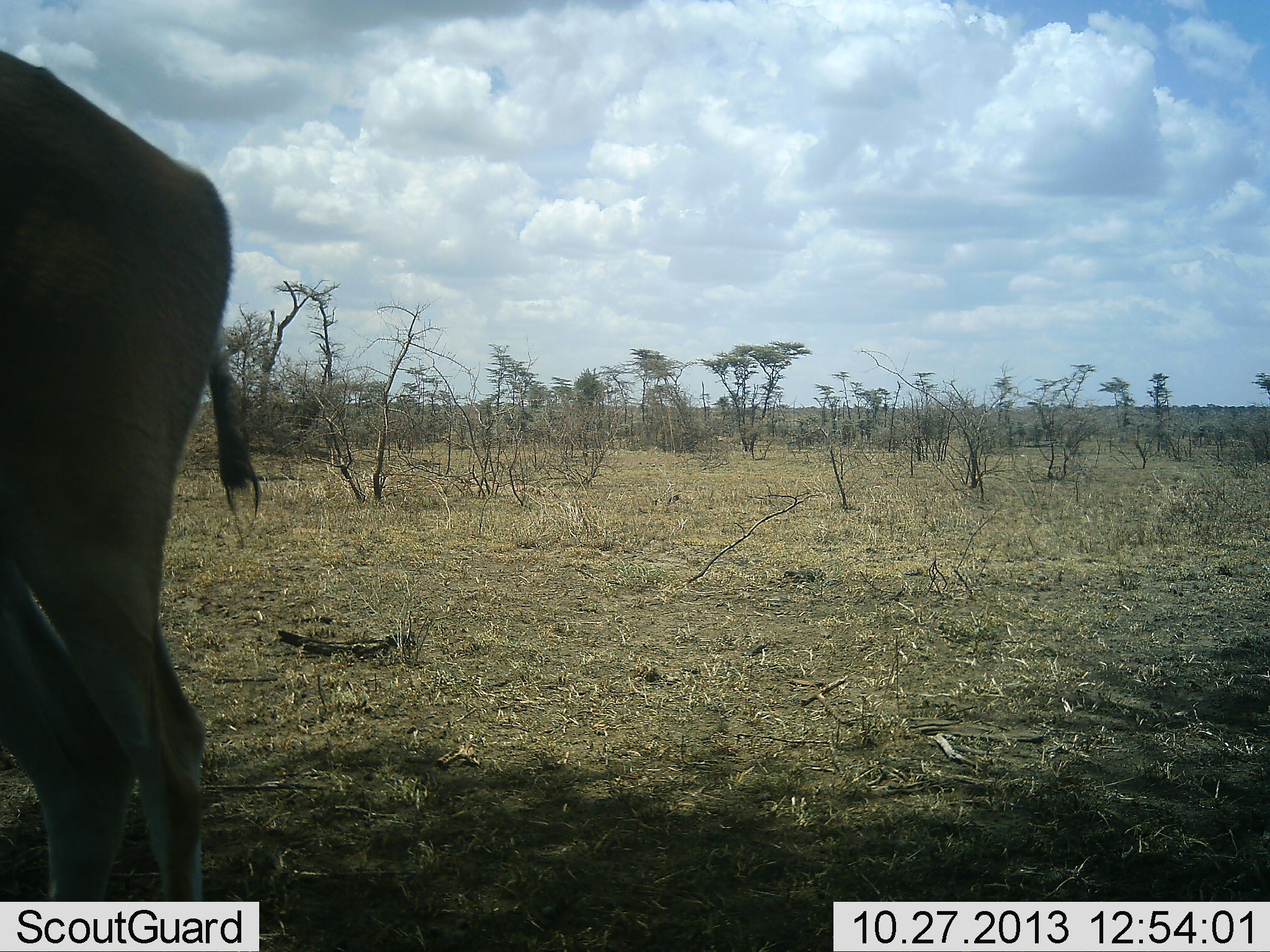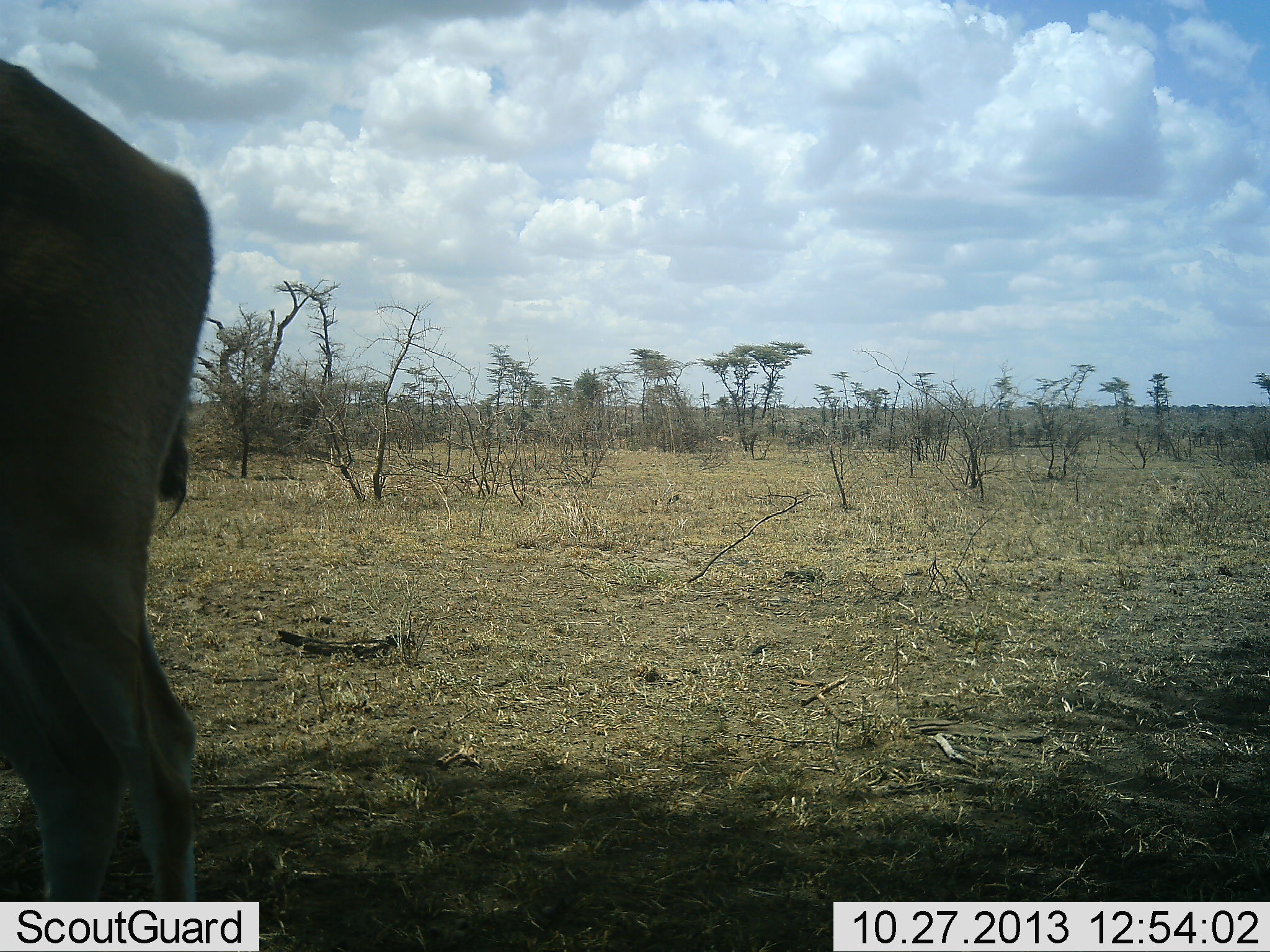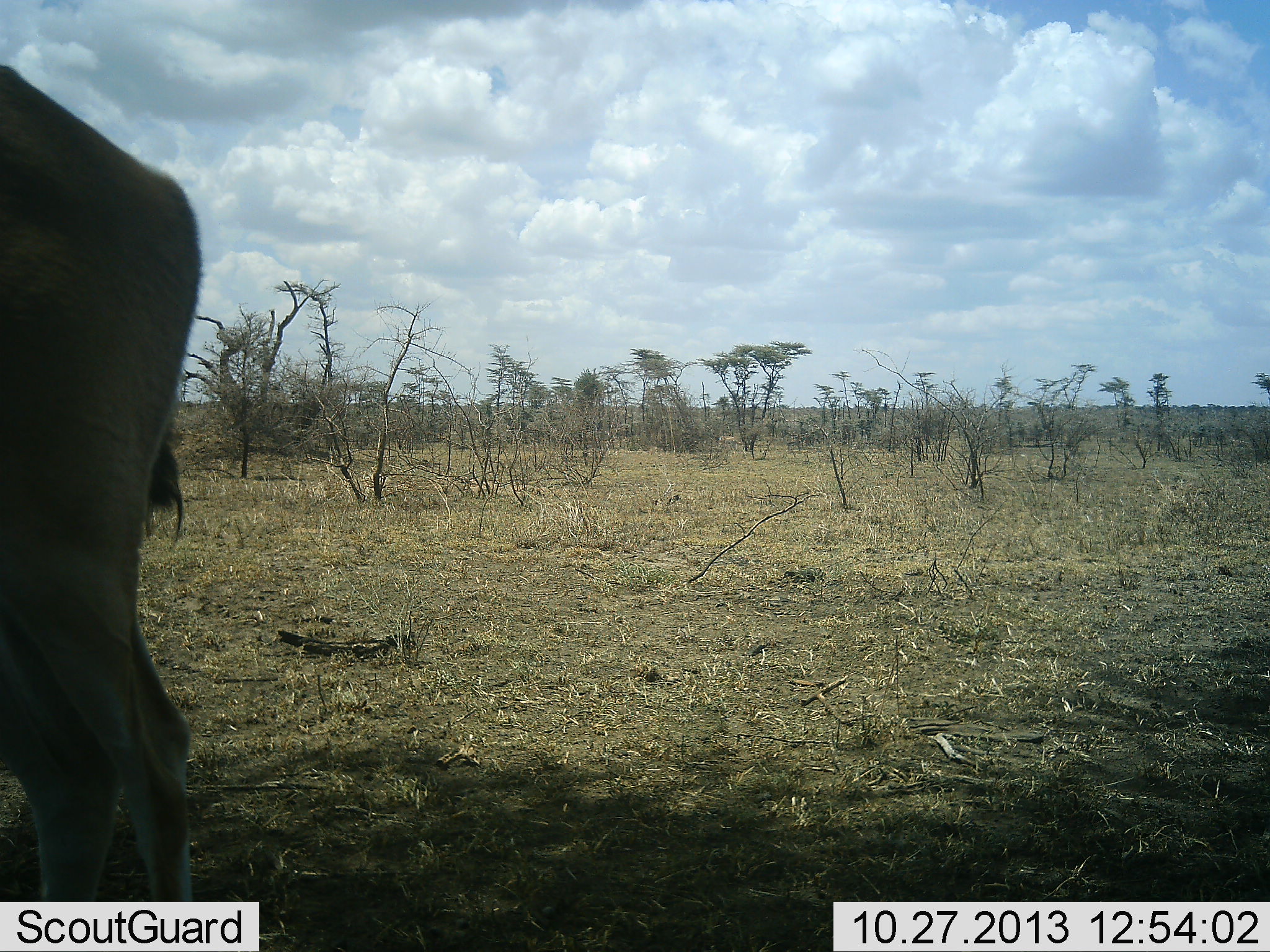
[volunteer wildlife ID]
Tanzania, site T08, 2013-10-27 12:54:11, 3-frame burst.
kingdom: Animalia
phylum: Chordata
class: Mammalia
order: Artiodactyla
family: Bovidae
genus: Alcelaphus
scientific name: Alcelaphus buselaphus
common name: hartebeest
Hartebeest (Alcelaphus buselaphus), count 1. Behavior (volunteer vote fractions): standing 100%, resting 0%, moving 0%, interacting 0%. Young present (vote fraction): 0%. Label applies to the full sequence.